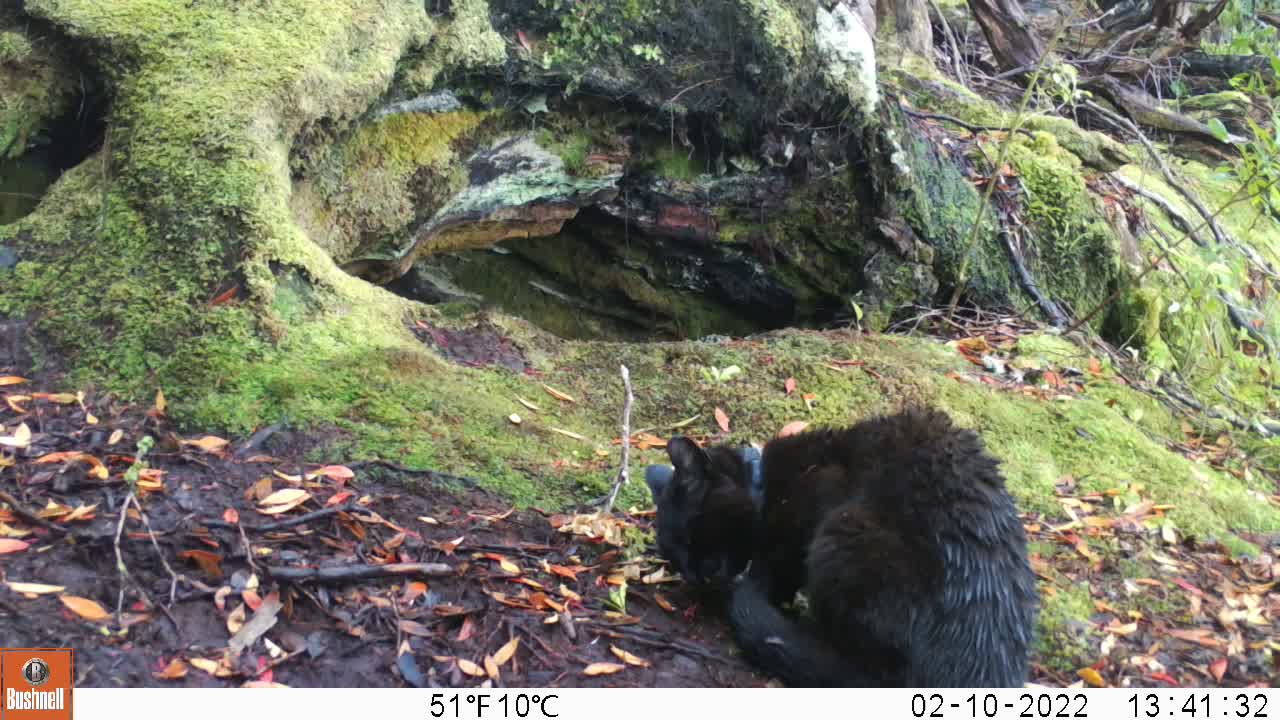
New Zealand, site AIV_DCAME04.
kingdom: Animalia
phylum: Chordata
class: Mammalia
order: Carnivora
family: Felidae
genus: Felis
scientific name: Felis catus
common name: domestic cat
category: cat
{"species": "cat (domestic cat) (Felis catus)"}